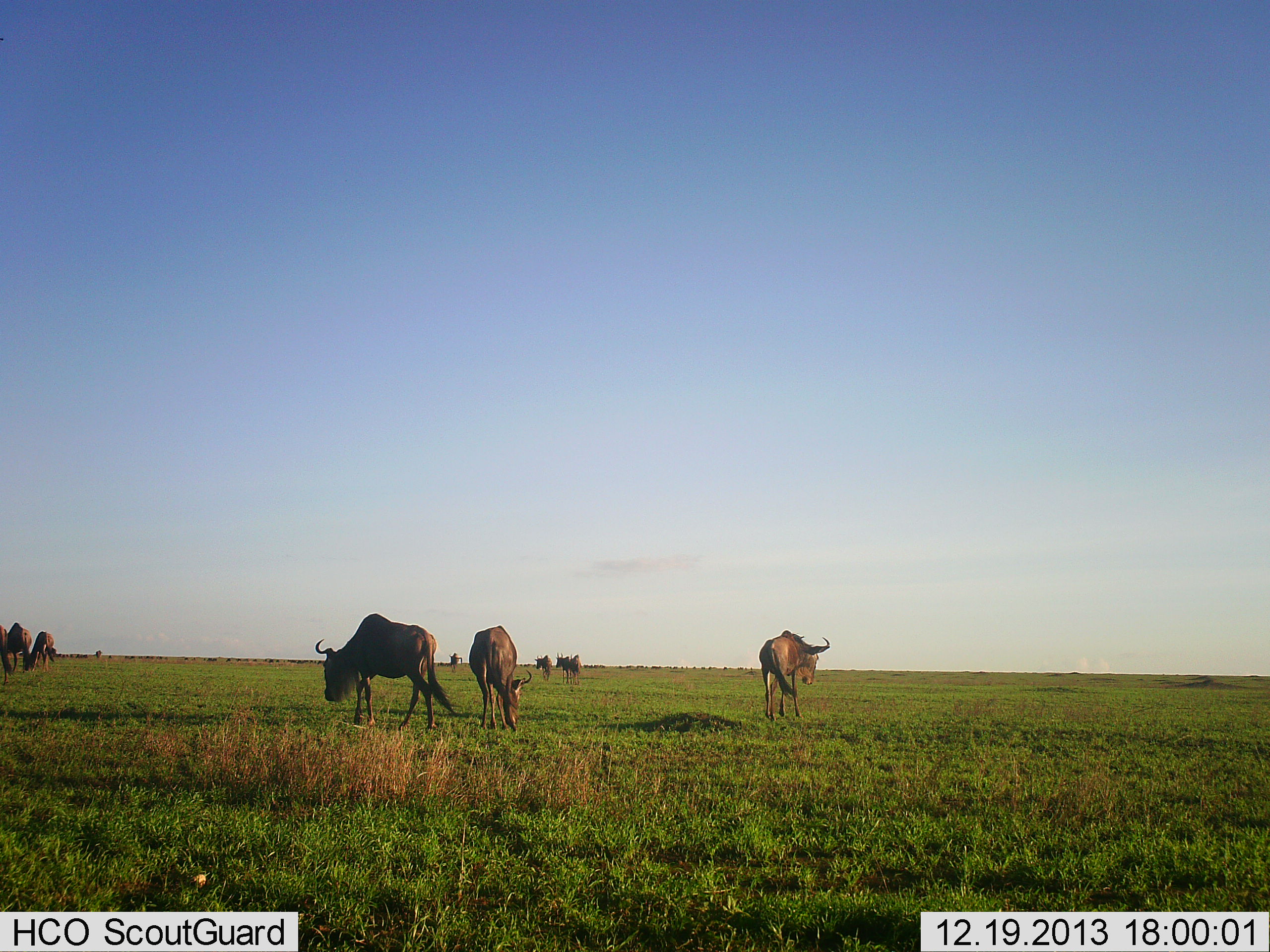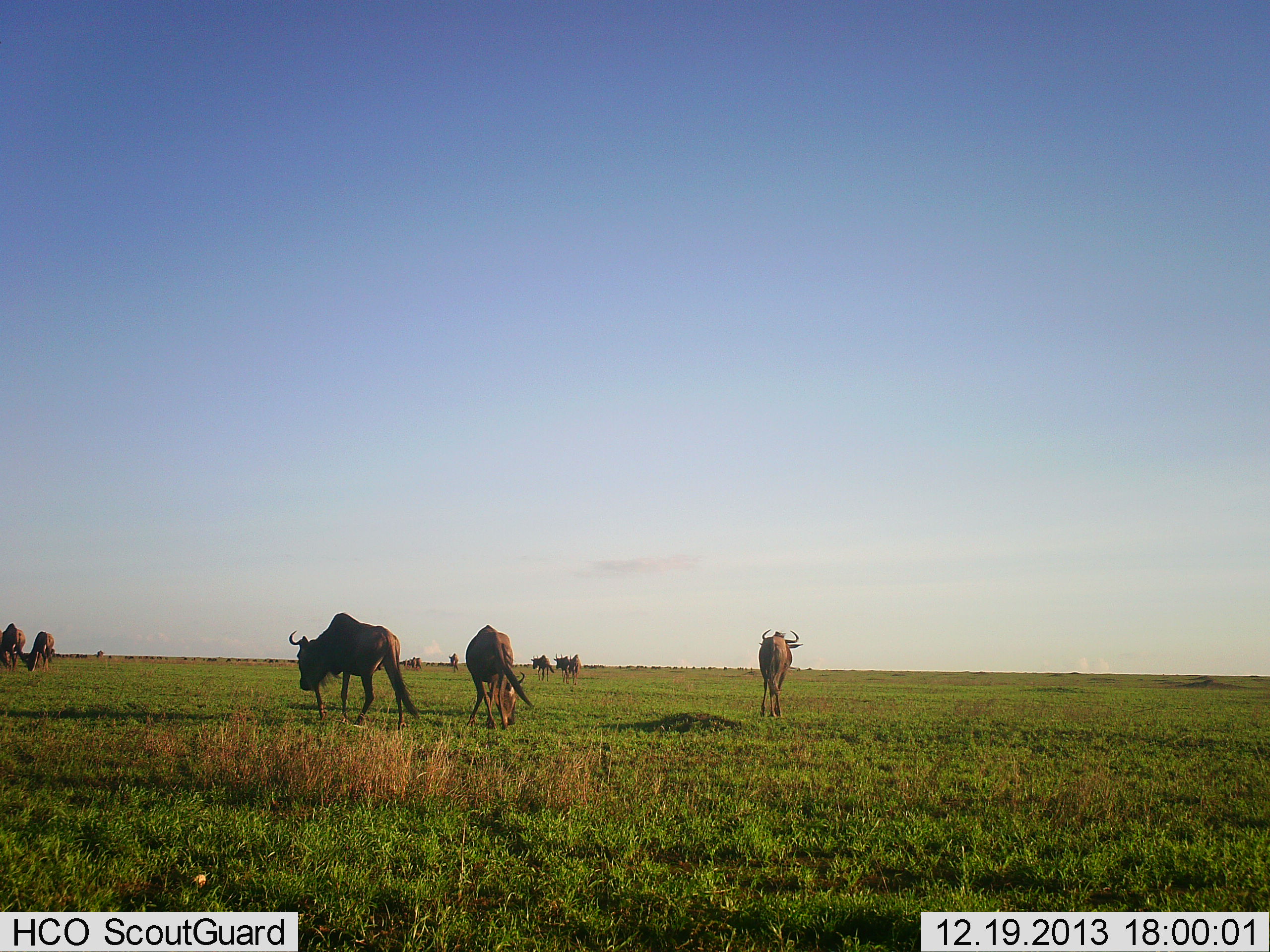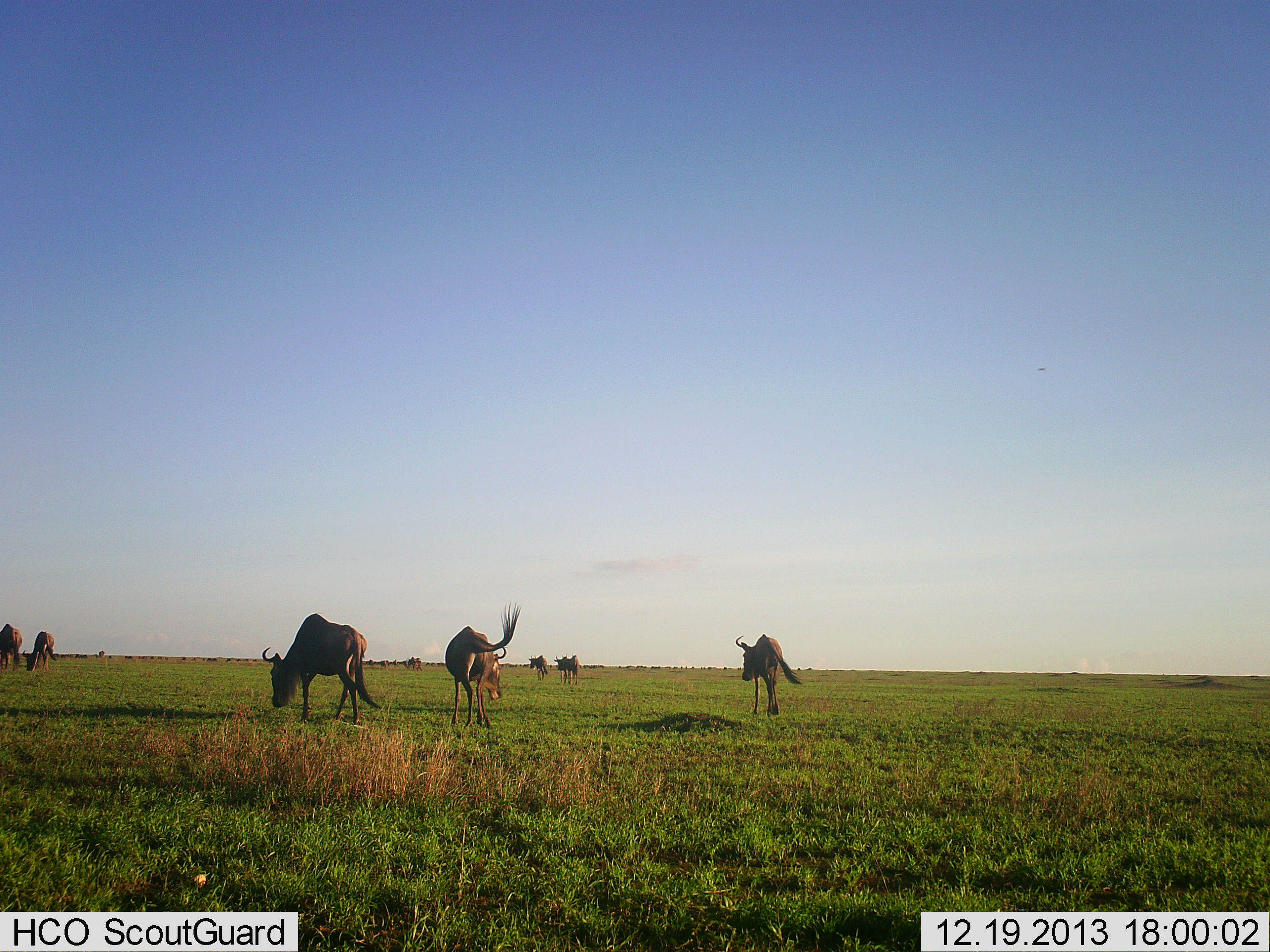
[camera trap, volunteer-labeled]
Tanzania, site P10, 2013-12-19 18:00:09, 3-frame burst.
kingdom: Animalia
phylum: Chordata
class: Mammalia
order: Artiodactyla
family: Bovidae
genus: Connochaetes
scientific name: Connochaetes taurinus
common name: blue wildebeest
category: wildebeest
Wildebeest (blue wildebeest) (Connochaetes taurinus), count 11-50. Behavior (volunteer vote fractions): standing 40%, resting 0%, moving 90%, interacting 0%. Young present (vote fraction): 0%. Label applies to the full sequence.